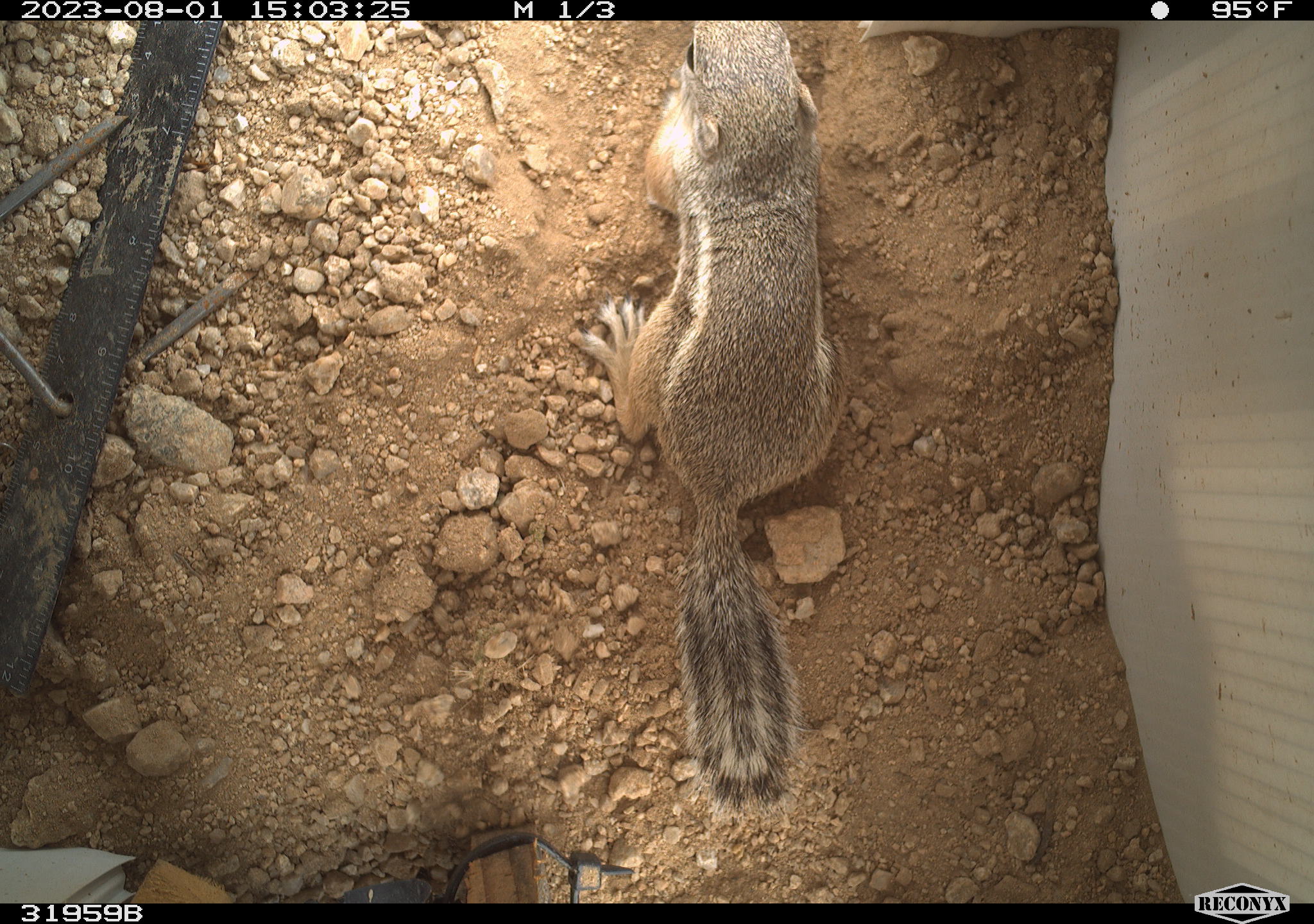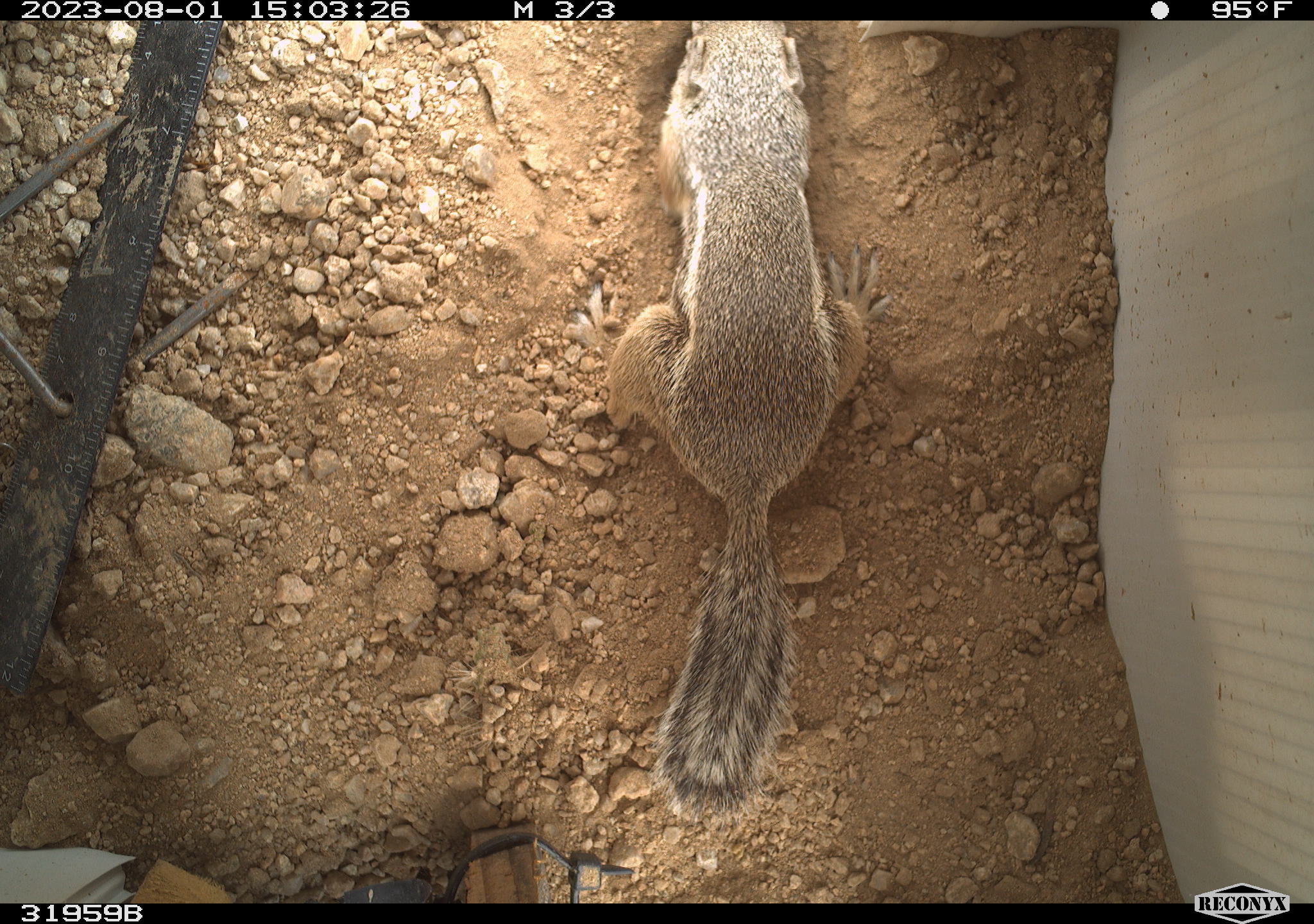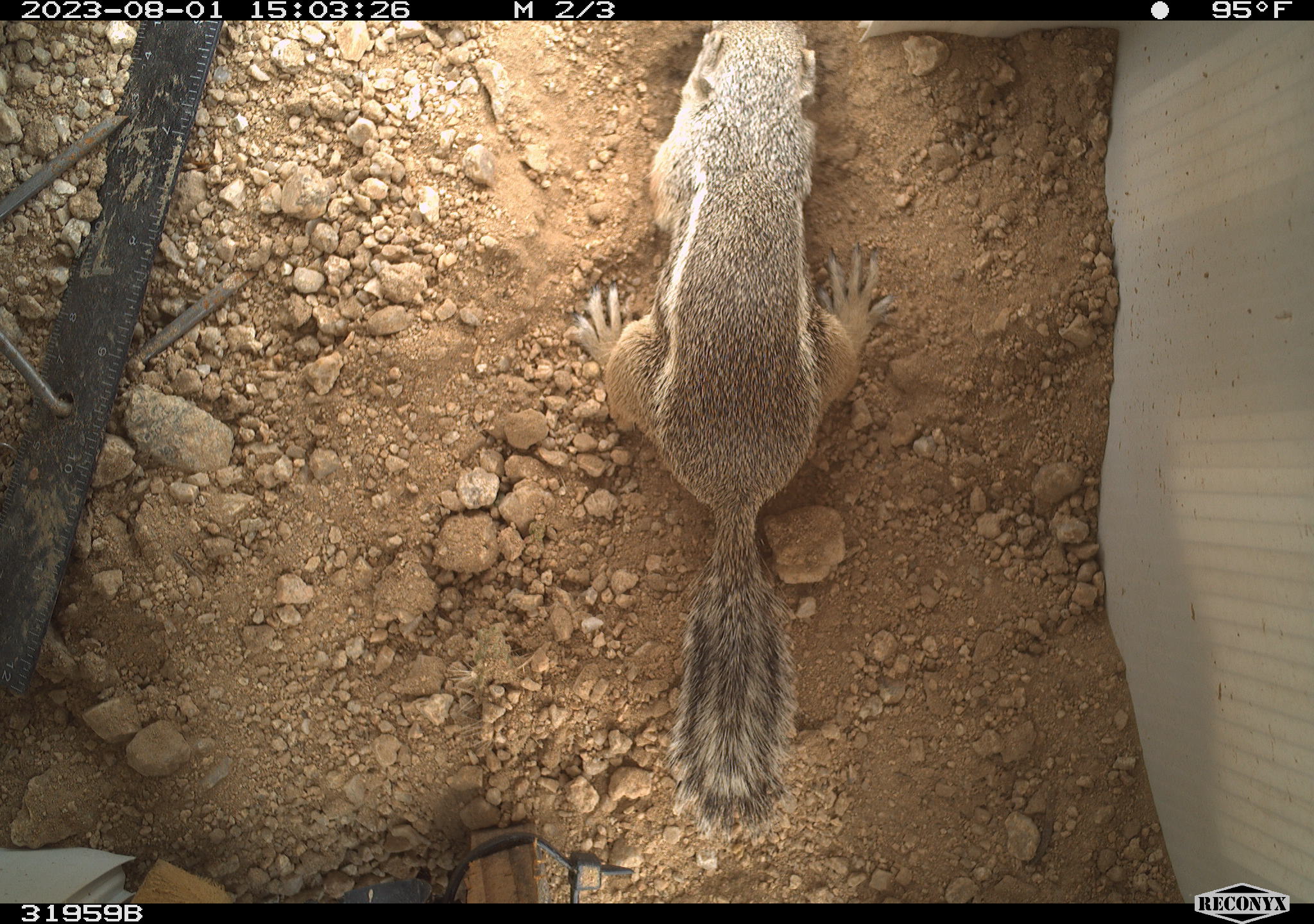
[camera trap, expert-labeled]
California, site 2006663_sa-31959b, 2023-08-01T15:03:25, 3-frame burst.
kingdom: Animalia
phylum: Chordata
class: Mammalia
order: Rodentia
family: Sciuridae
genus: Ammospermophilus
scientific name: Ammospermophilus leucurus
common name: white-tailed antelope squirrel